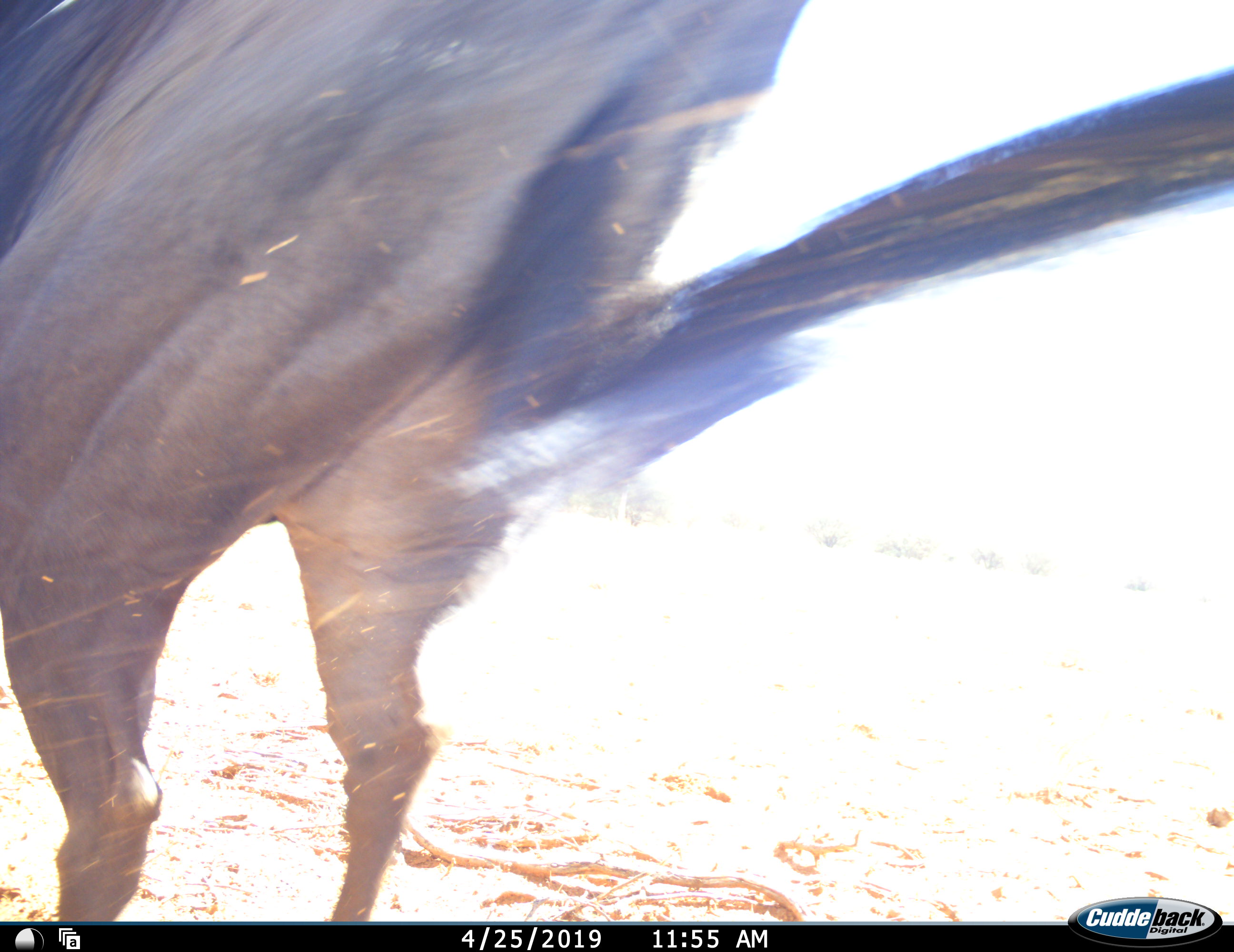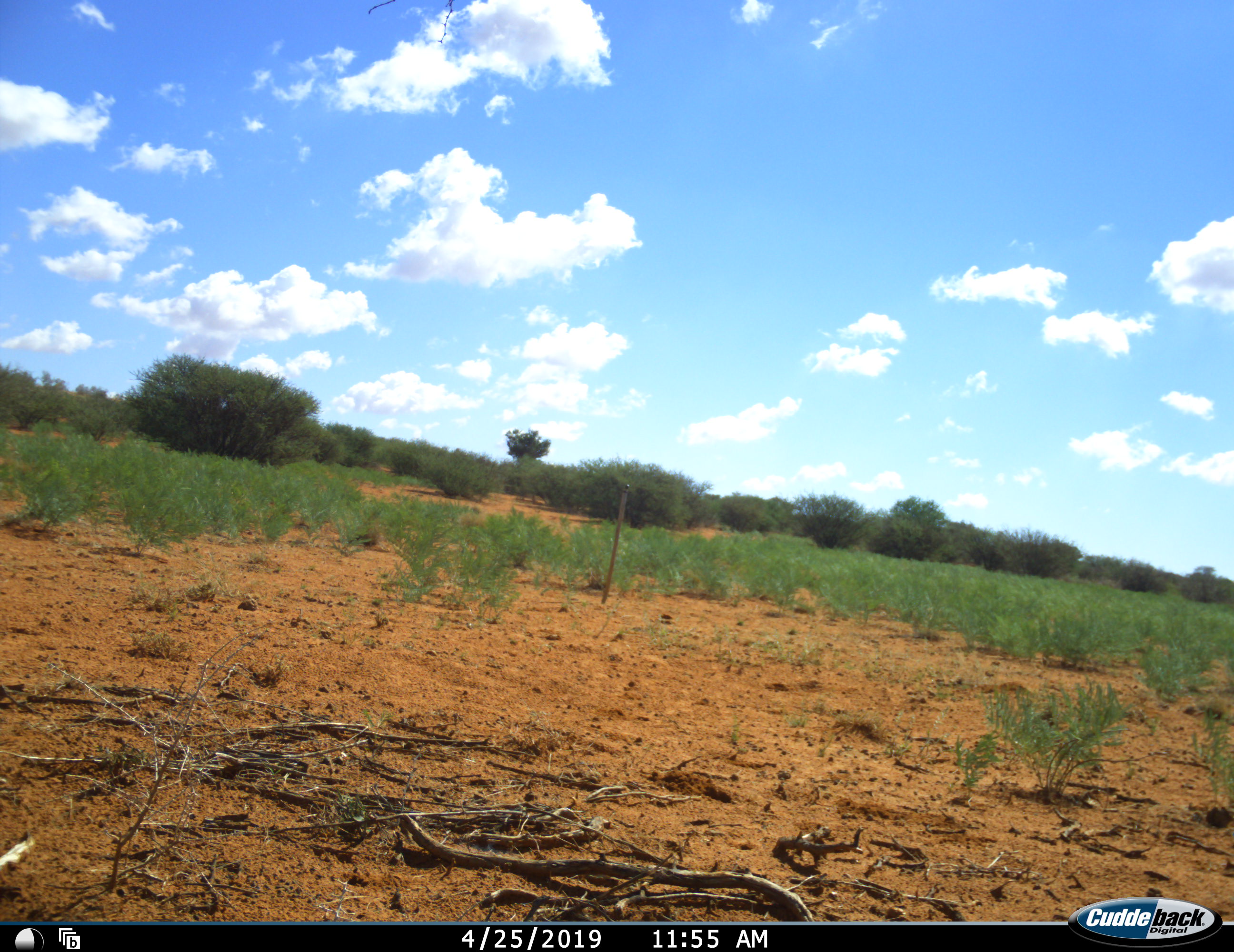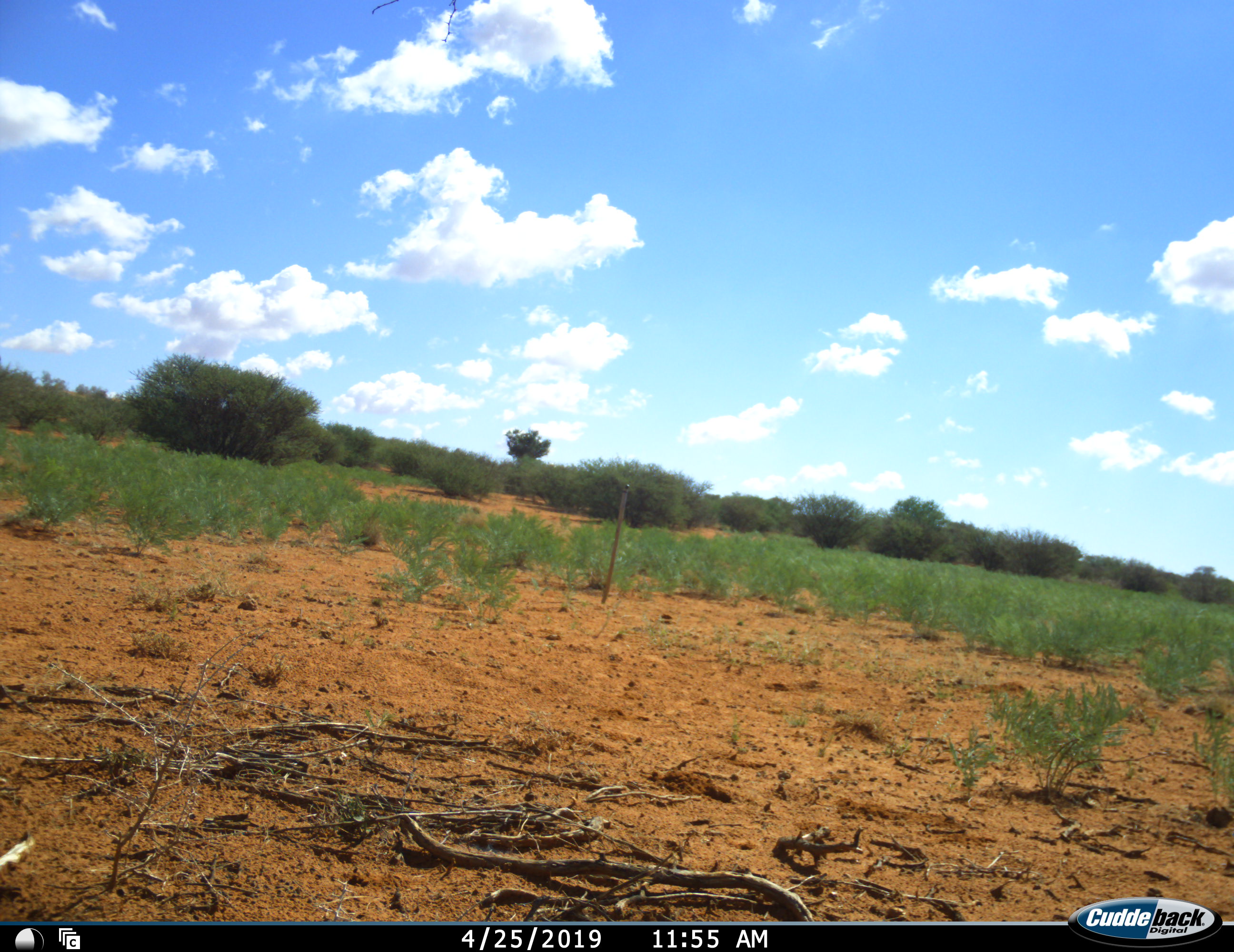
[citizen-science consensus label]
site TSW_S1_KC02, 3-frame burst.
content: unidentified animal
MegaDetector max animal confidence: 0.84